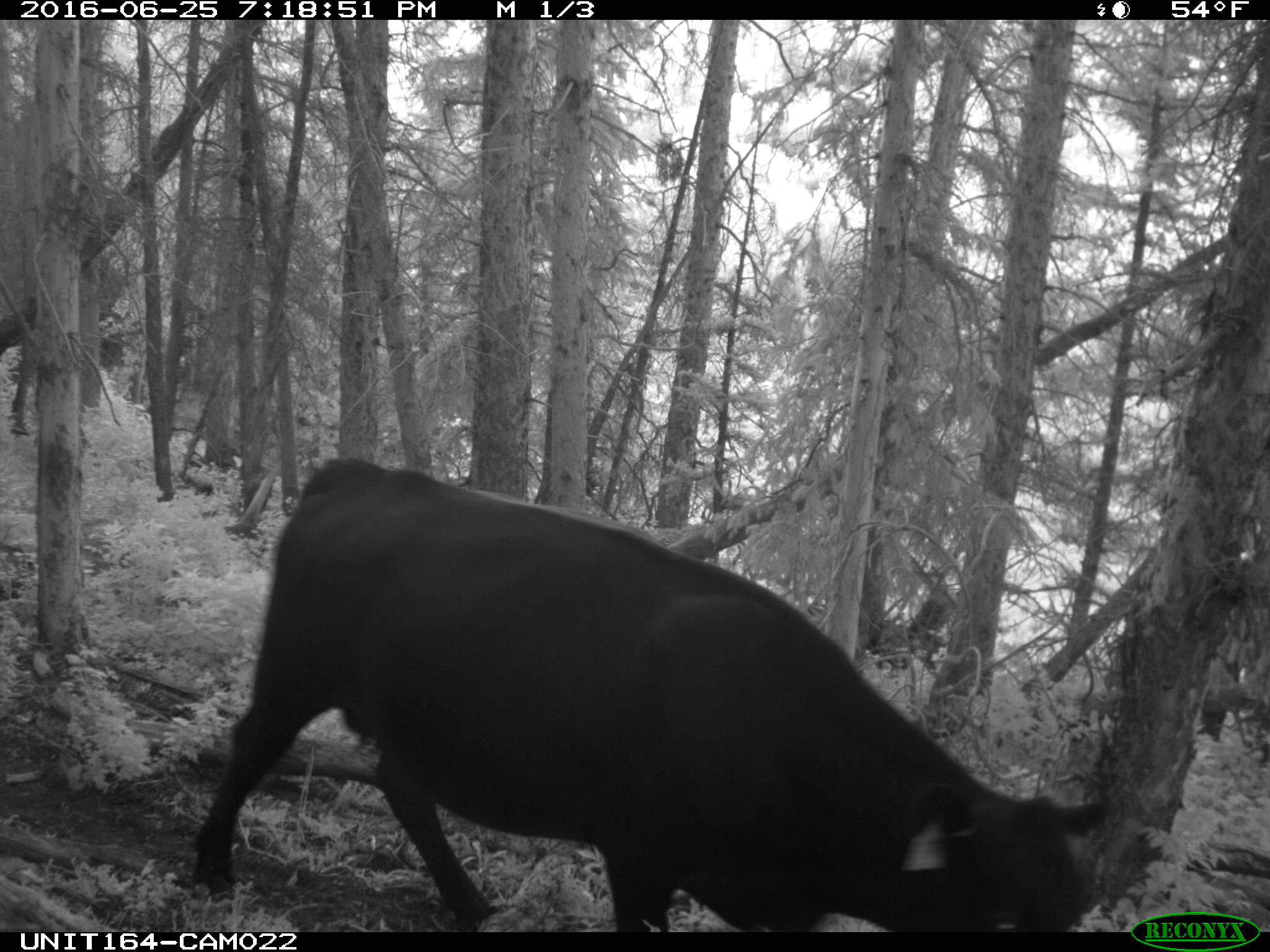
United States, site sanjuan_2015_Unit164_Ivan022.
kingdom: Animalia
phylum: Chordata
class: Mammalia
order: Artiodactyla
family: Bovidae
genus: Bos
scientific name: Bos taurus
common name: domestic cow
Bos taurus (domestic cow).